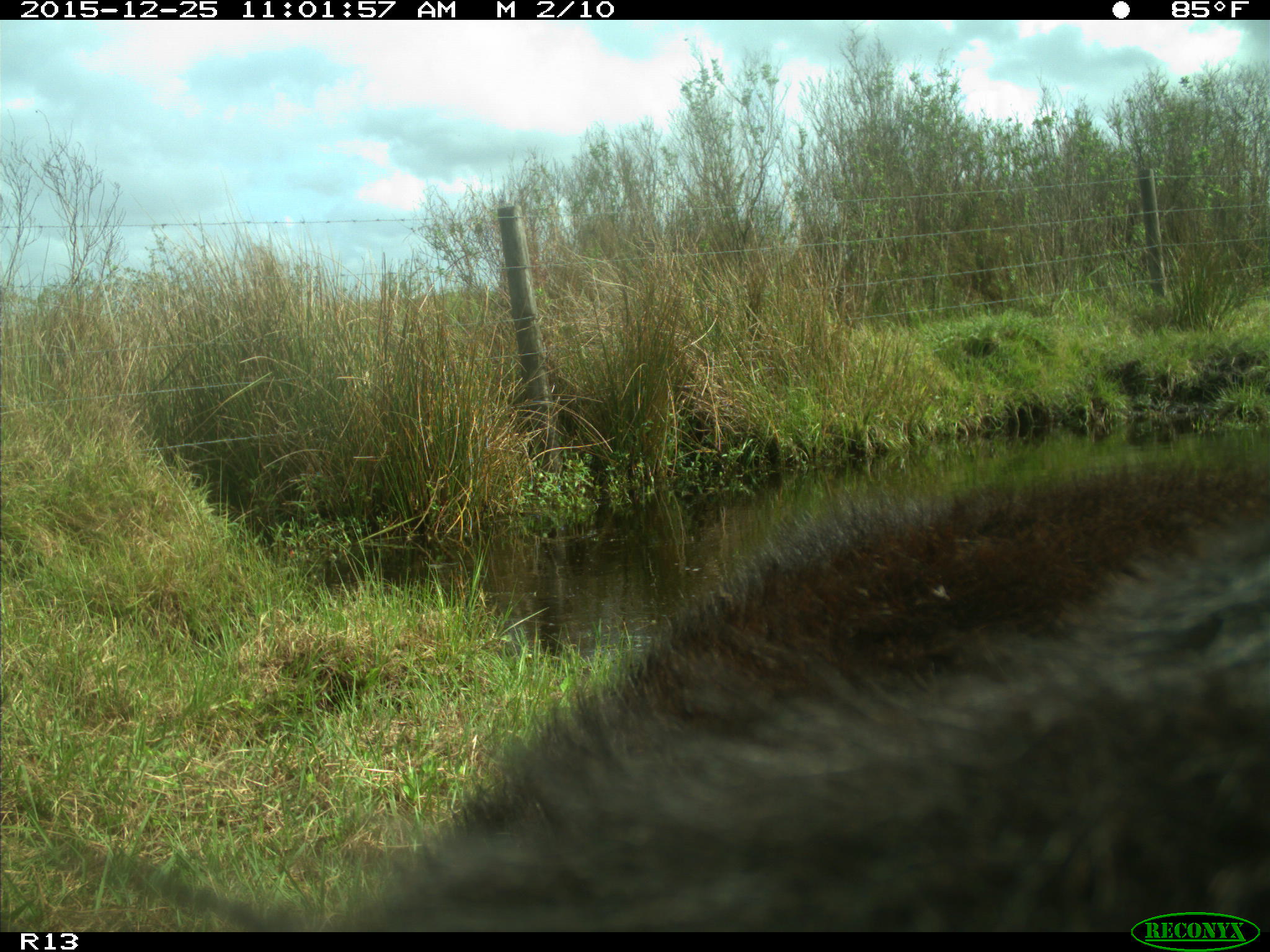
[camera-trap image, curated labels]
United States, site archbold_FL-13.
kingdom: Animalia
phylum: Chordata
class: Mammalia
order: Artiodactyla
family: Bovidae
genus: Bos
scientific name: Bos taurus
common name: domestic cow